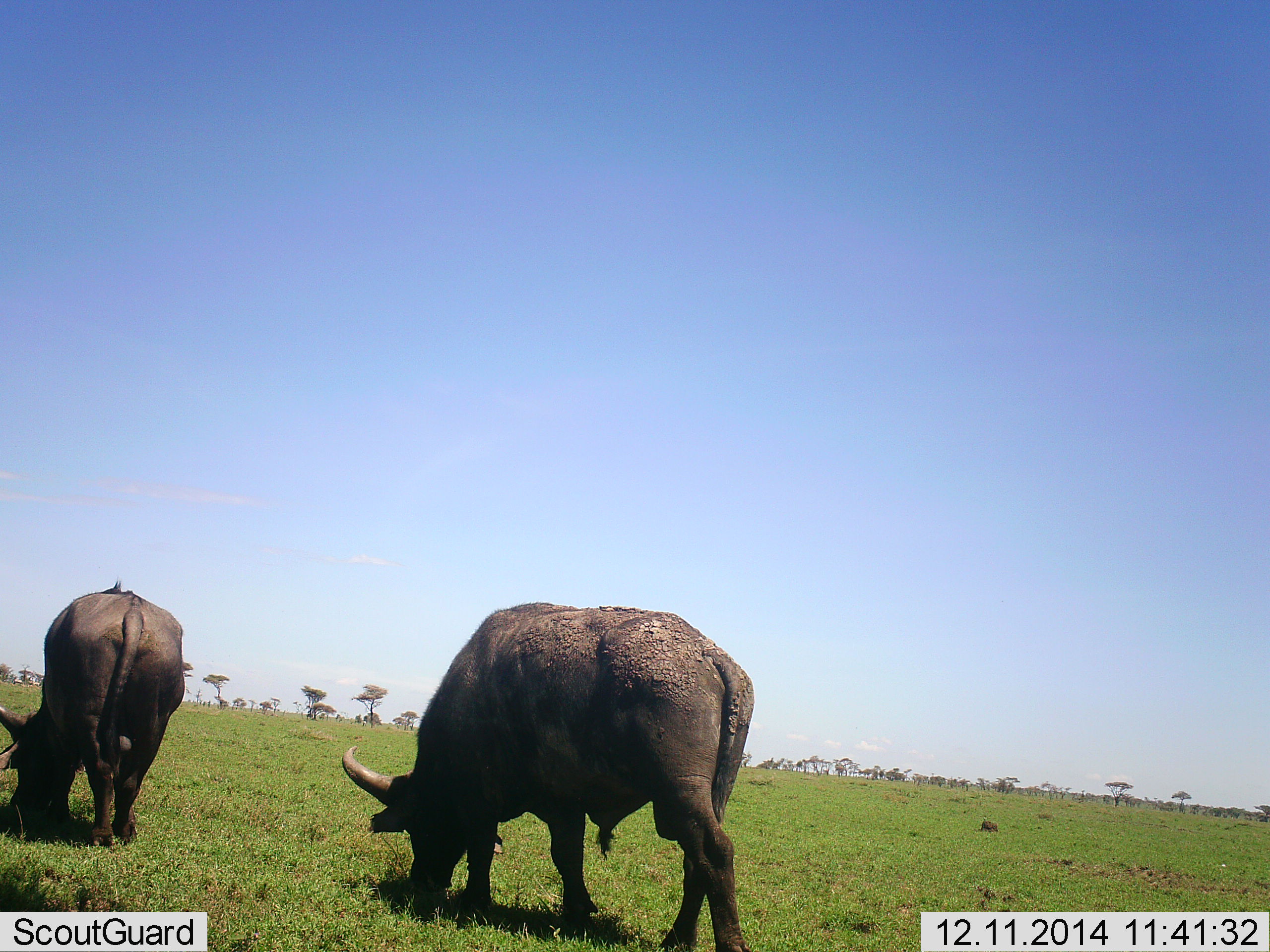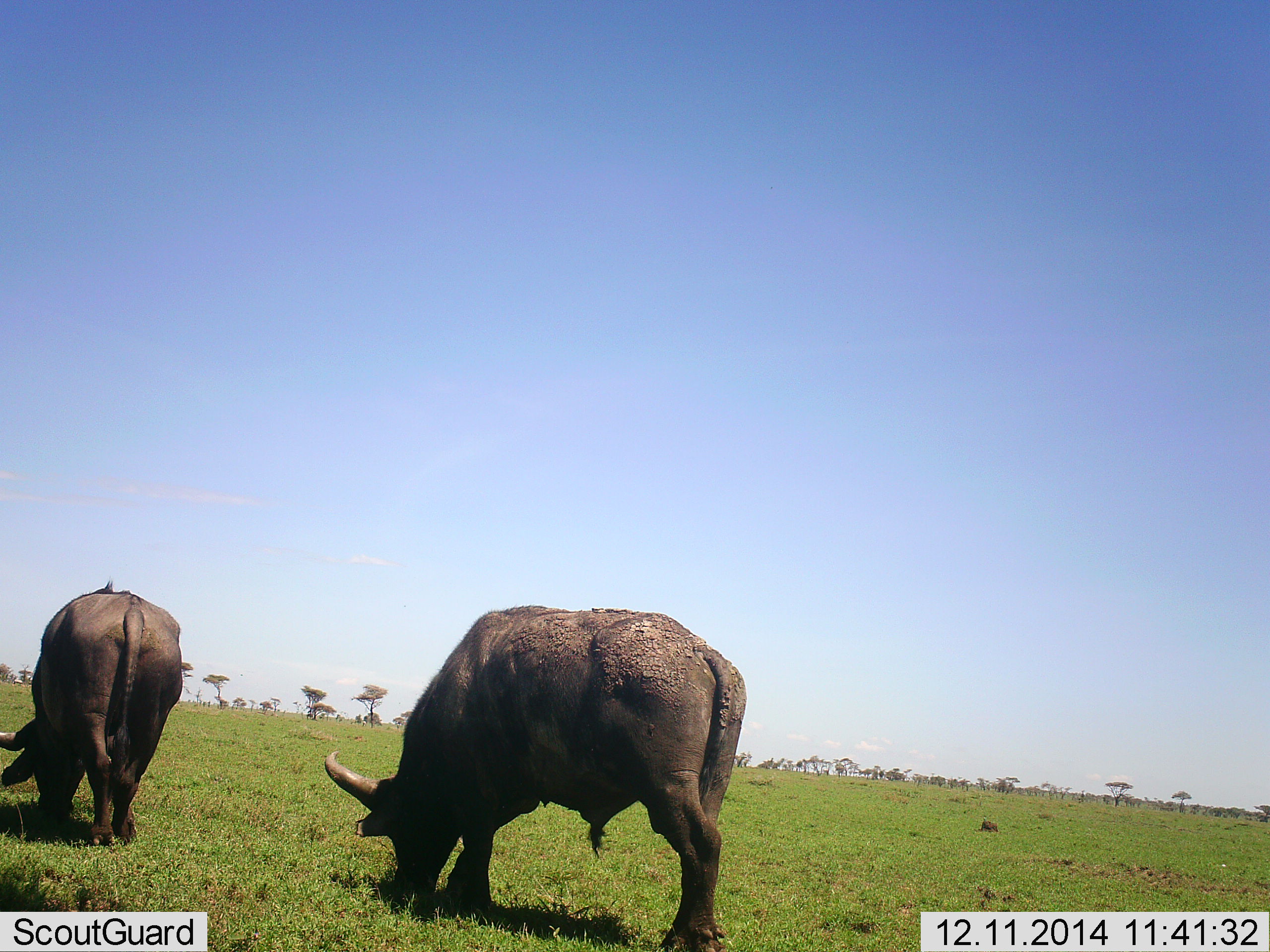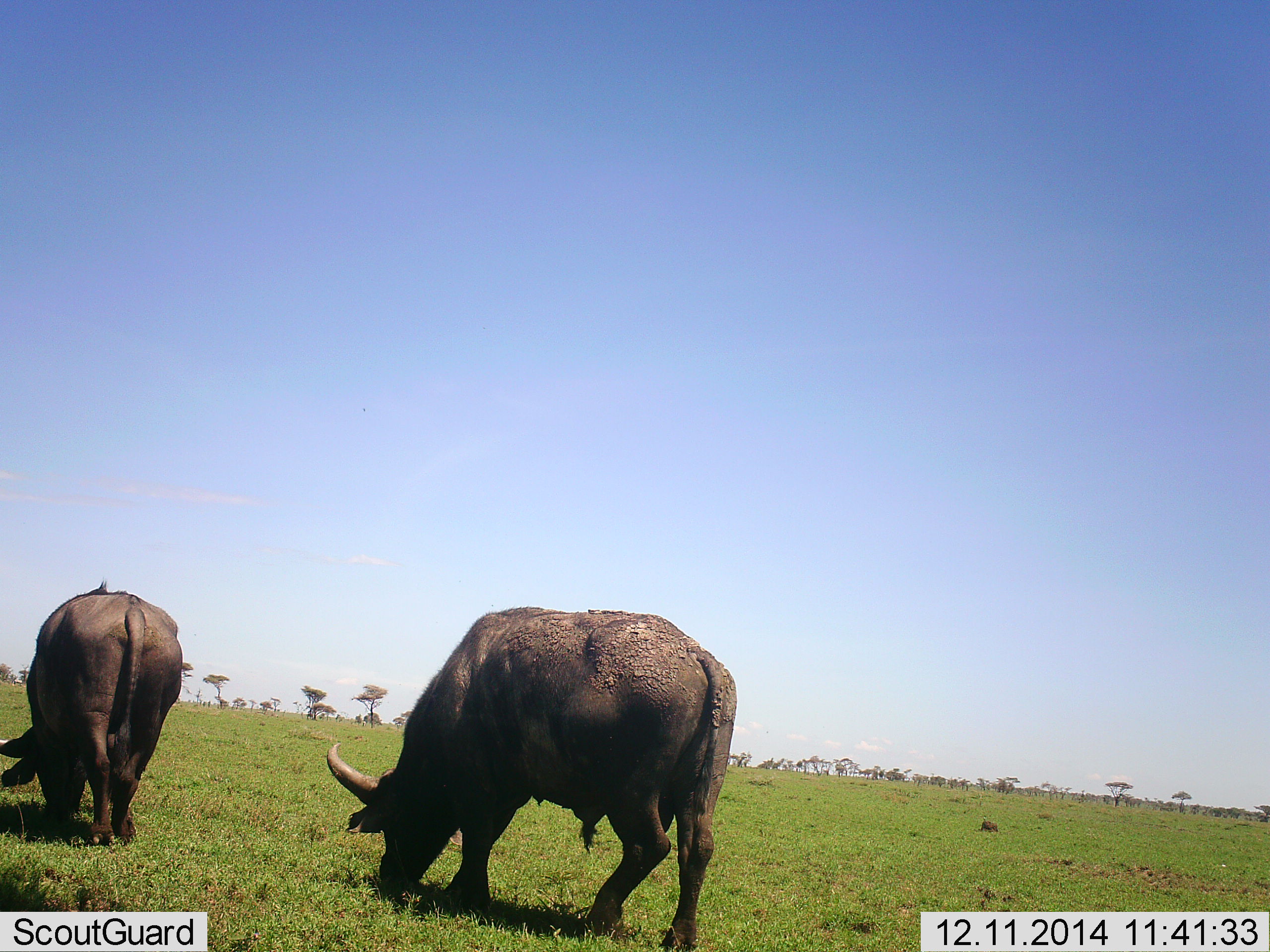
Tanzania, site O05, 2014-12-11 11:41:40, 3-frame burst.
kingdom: Animalia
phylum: Chordata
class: Mammalia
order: Artiodactyla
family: Bovidae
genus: Syncerus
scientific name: Syncerus caffer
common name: cape buffalo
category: buffalo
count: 2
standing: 9%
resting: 0%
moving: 0%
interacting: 0%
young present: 0%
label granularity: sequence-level